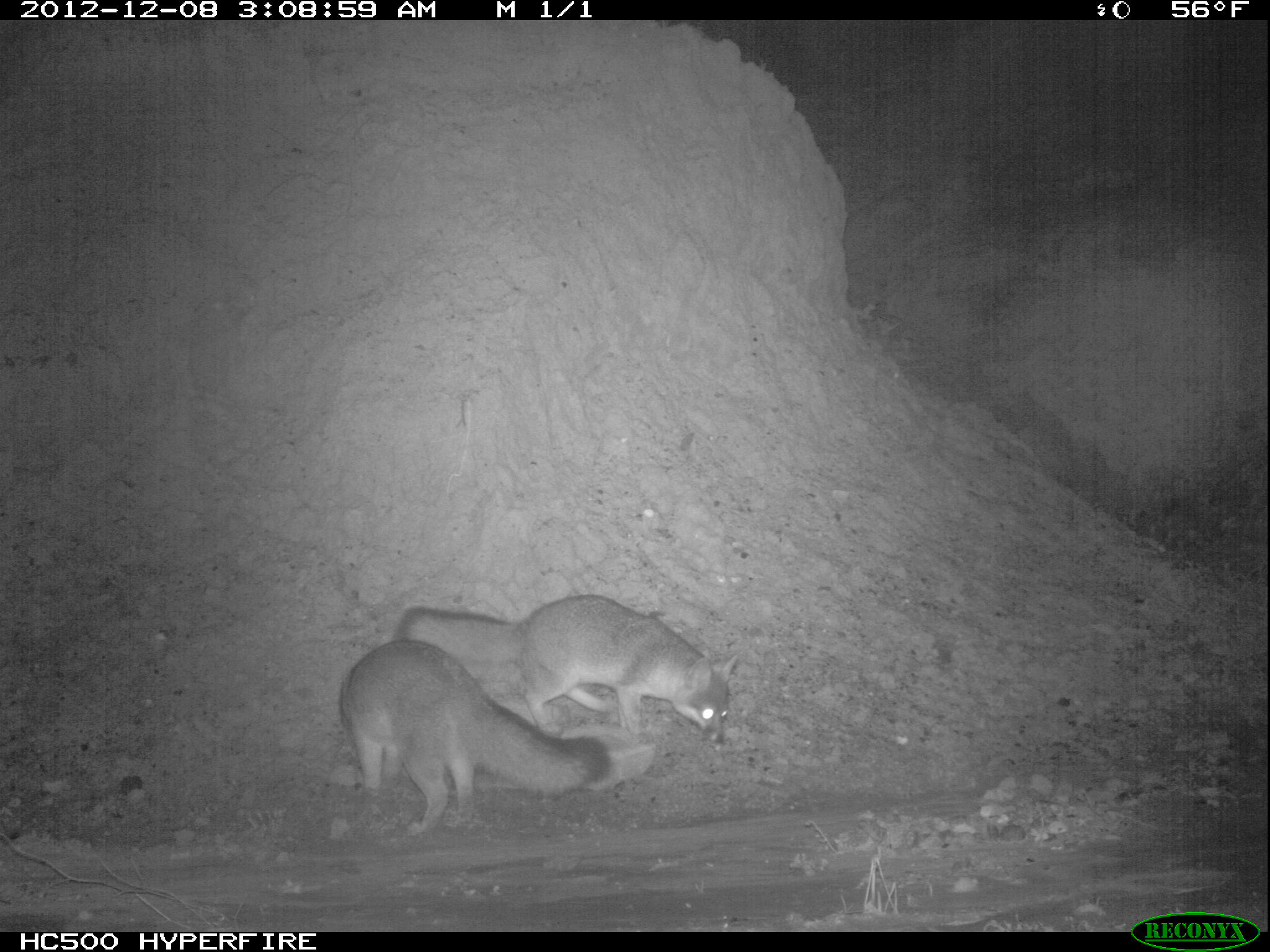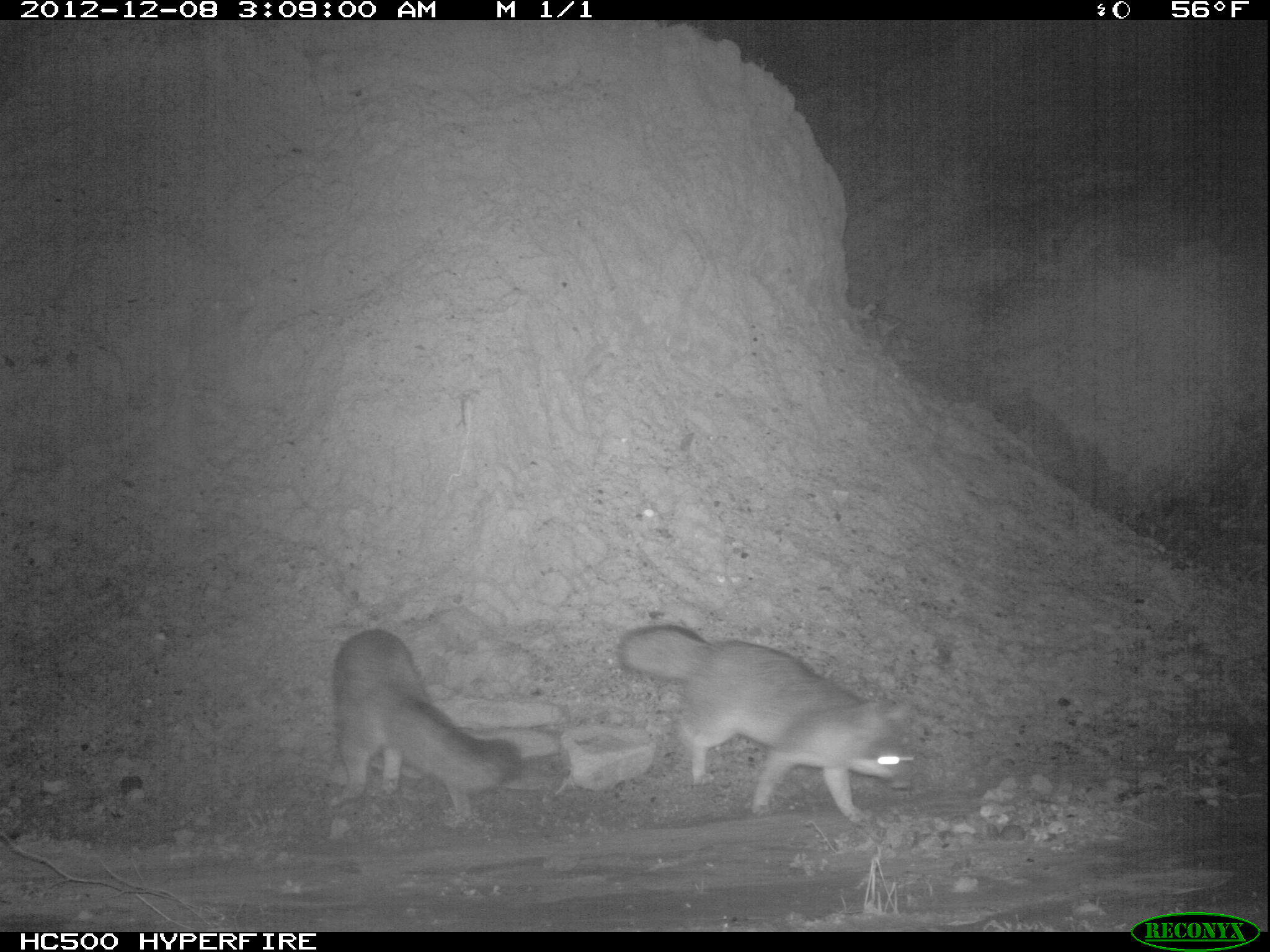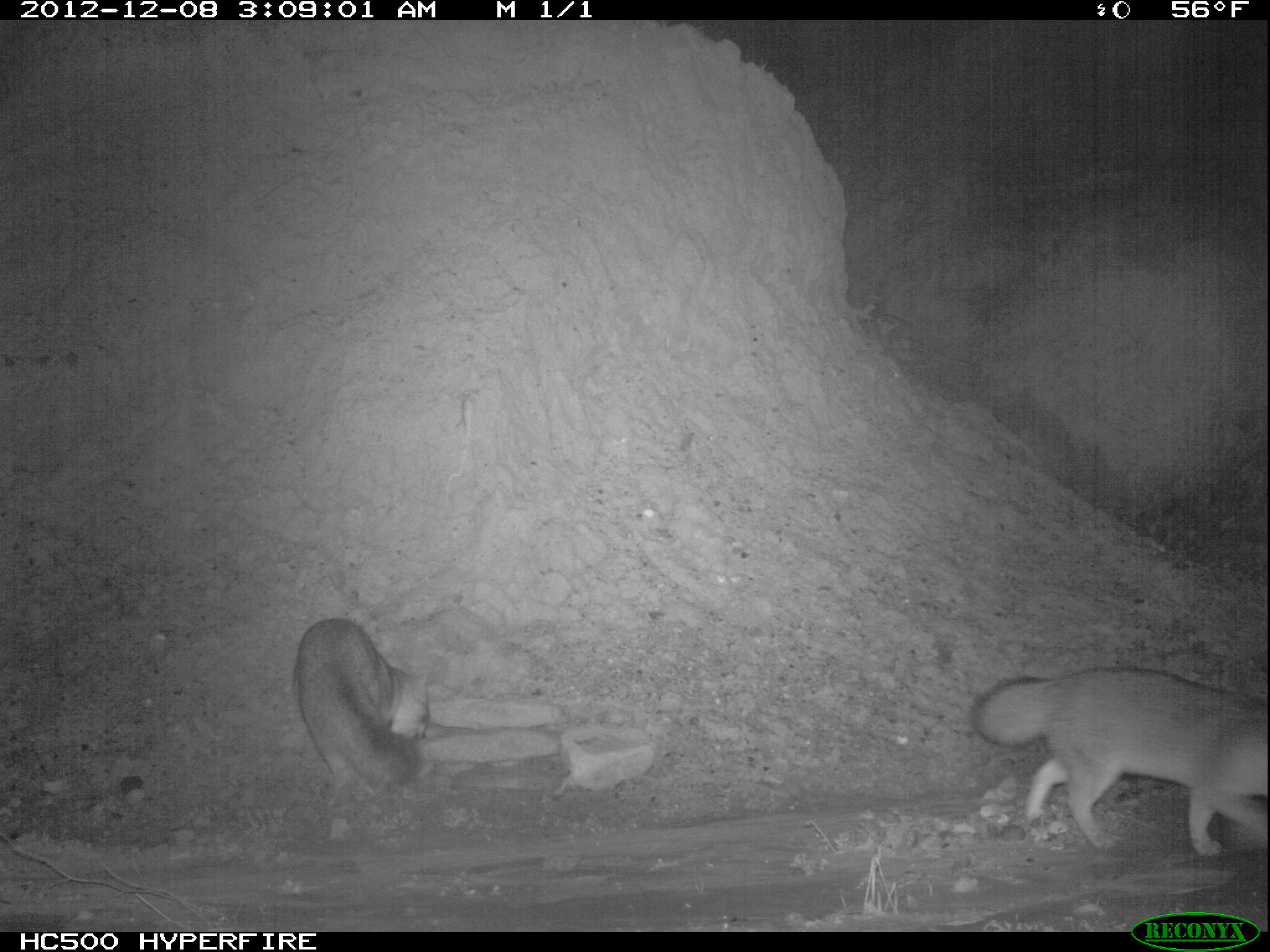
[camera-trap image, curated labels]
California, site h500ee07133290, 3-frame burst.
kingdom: Animalia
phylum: Chordata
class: Mammalia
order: Carnivora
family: Canidae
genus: Urocyon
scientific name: Urocyon littoralis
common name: island fox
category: fox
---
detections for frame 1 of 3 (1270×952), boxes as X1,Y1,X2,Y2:
fox: 337,638,613,836; 397,594,740,751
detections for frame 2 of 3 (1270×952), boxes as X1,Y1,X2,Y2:
fox: 619,625,913,823; 327,630,523,815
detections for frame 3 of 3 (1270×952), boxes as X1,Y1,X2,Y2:
fox: 970,667,1268,855; 298,618,432,814